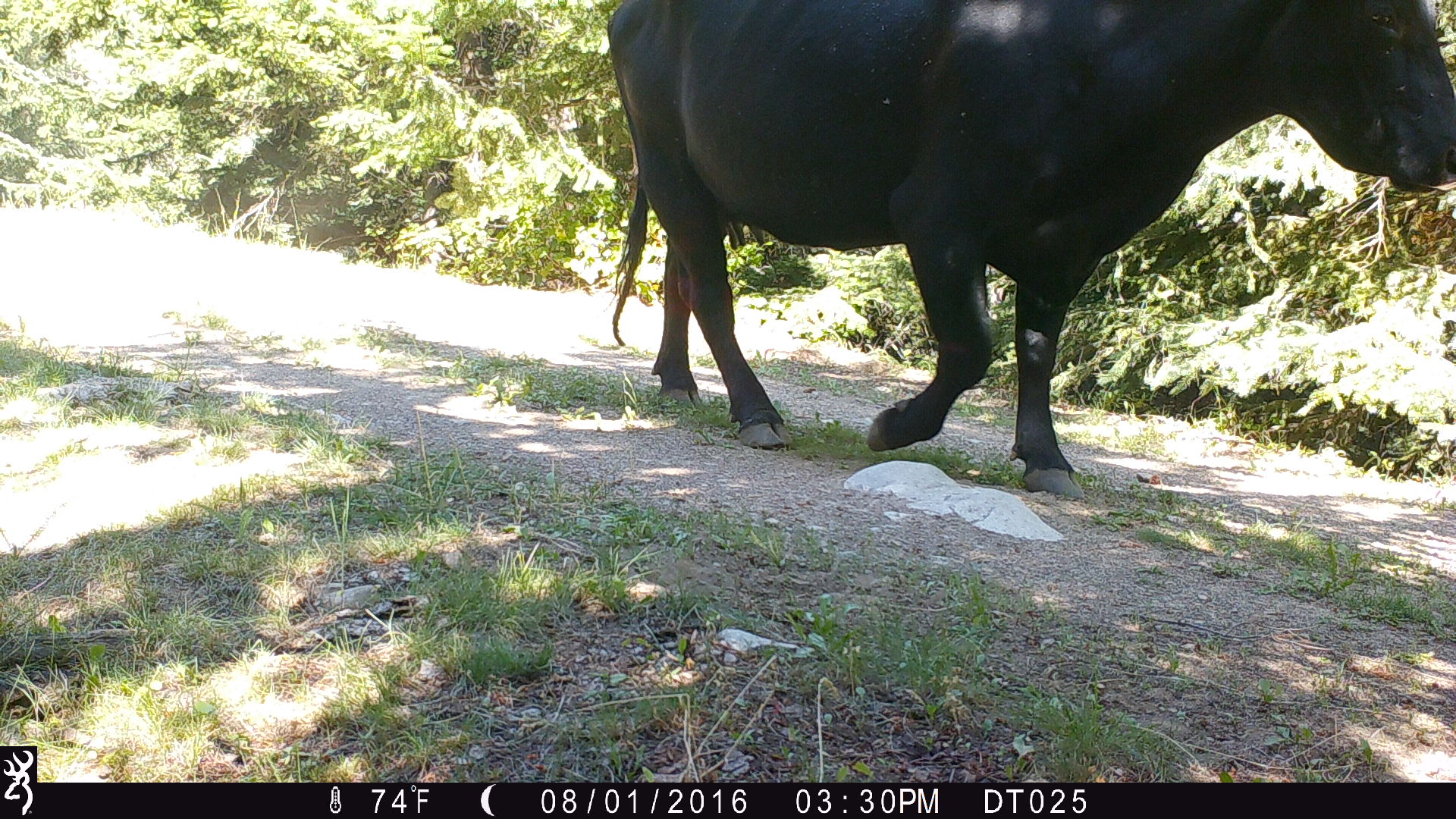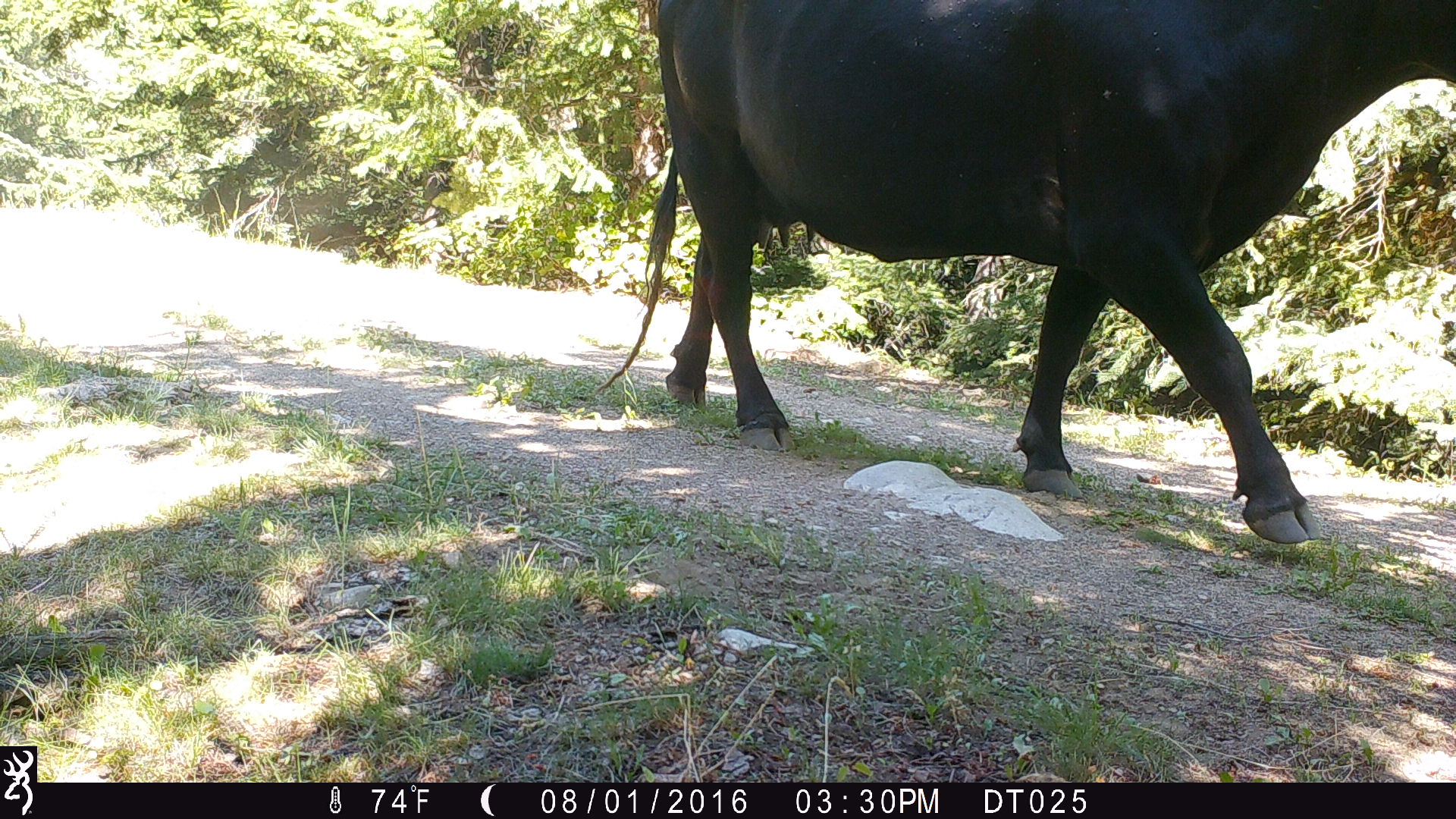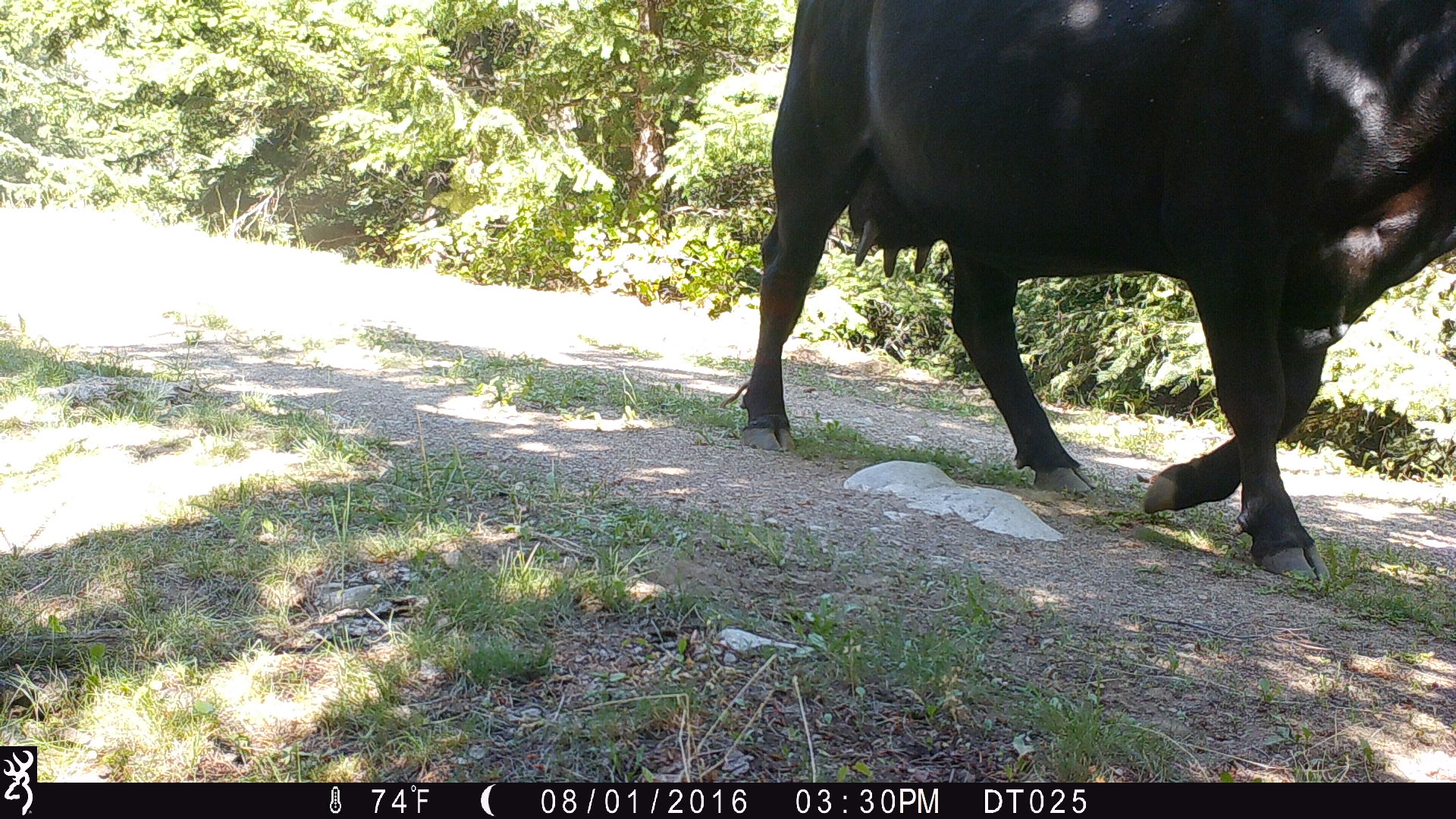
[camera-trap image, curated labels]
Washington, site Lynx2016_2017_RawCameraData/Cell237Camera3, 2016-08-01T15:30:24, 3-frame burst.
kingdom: Animalia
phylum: Chordata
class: Mammalia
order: Artiodactyla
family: Bovidae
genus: Bos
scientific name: Bos taurus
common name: domestic cattle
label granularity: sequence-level